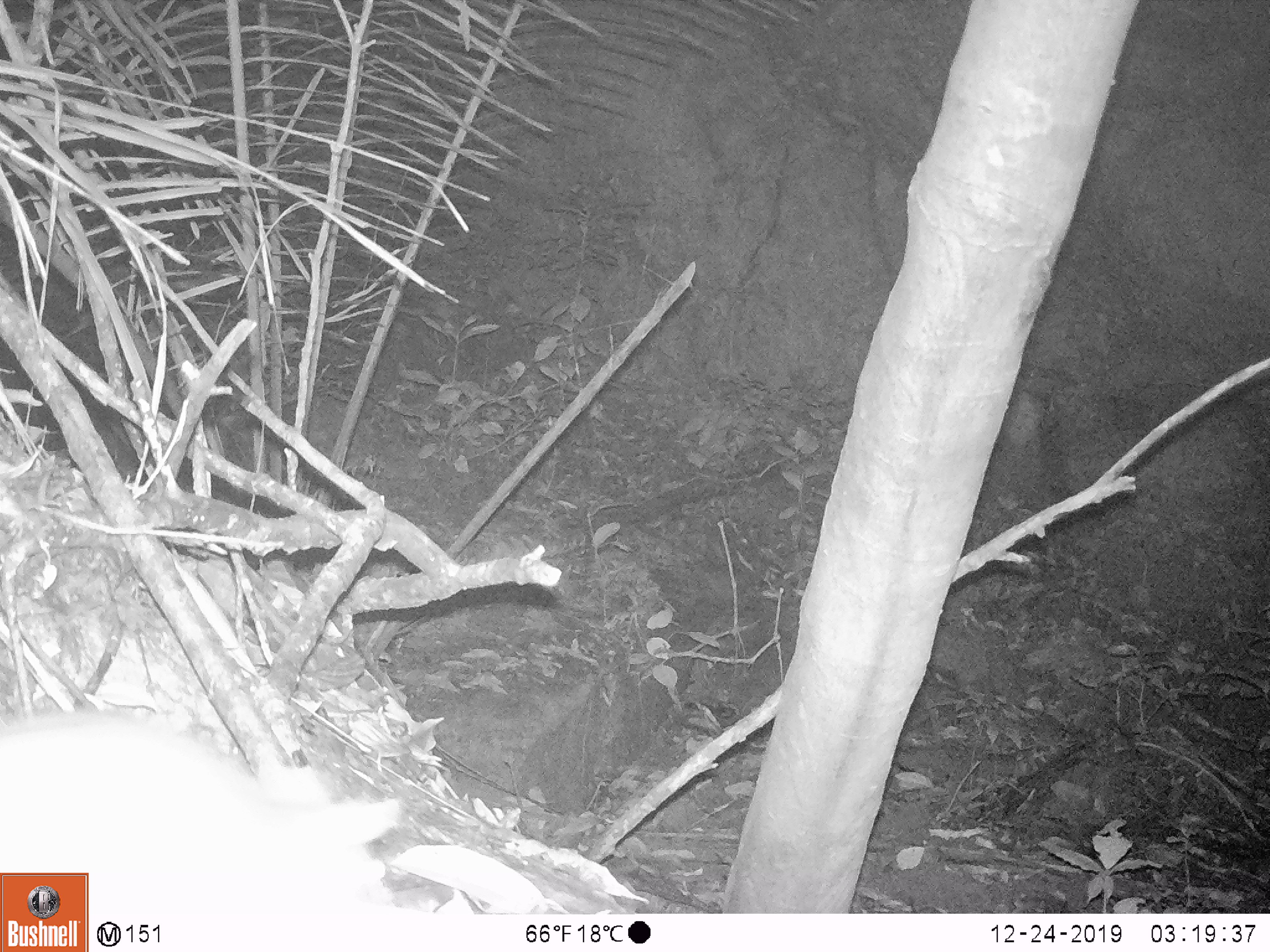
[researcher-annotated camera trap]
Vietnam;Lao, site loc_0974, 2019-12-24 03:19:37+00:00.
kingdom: Animalia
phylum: Chordata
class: Mammalia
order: Rodentia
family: Muridae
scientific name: Muridae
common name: old-world mice and rats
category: unidentified murid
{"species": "unidentified murid (old-world mice and rats) (Muridae)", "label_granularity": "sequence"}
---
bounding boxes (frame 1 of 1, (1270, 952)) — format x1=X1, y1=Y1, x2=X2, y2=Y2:
unidentified murid: x1=0, y1=708, x2=404, y2=915